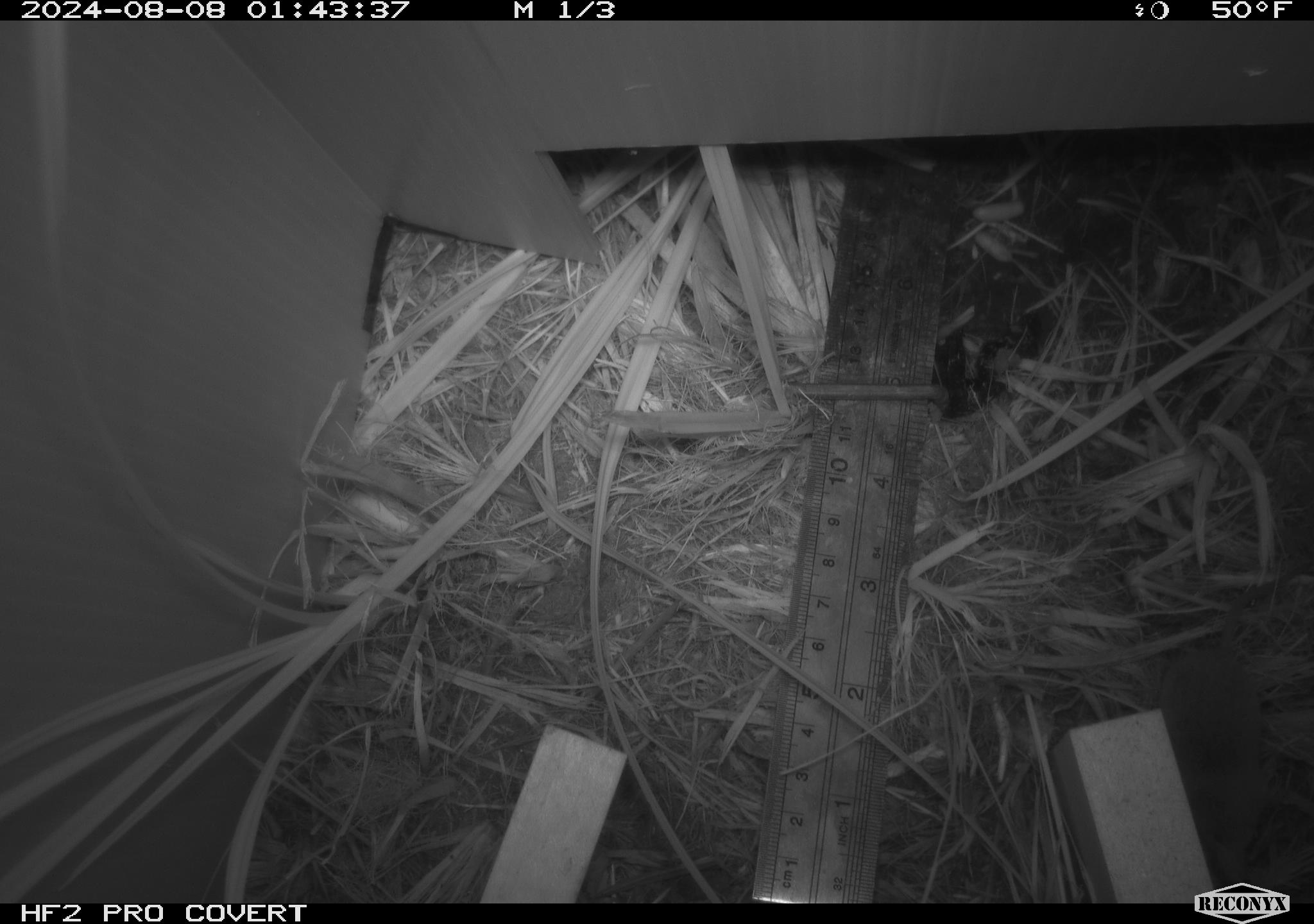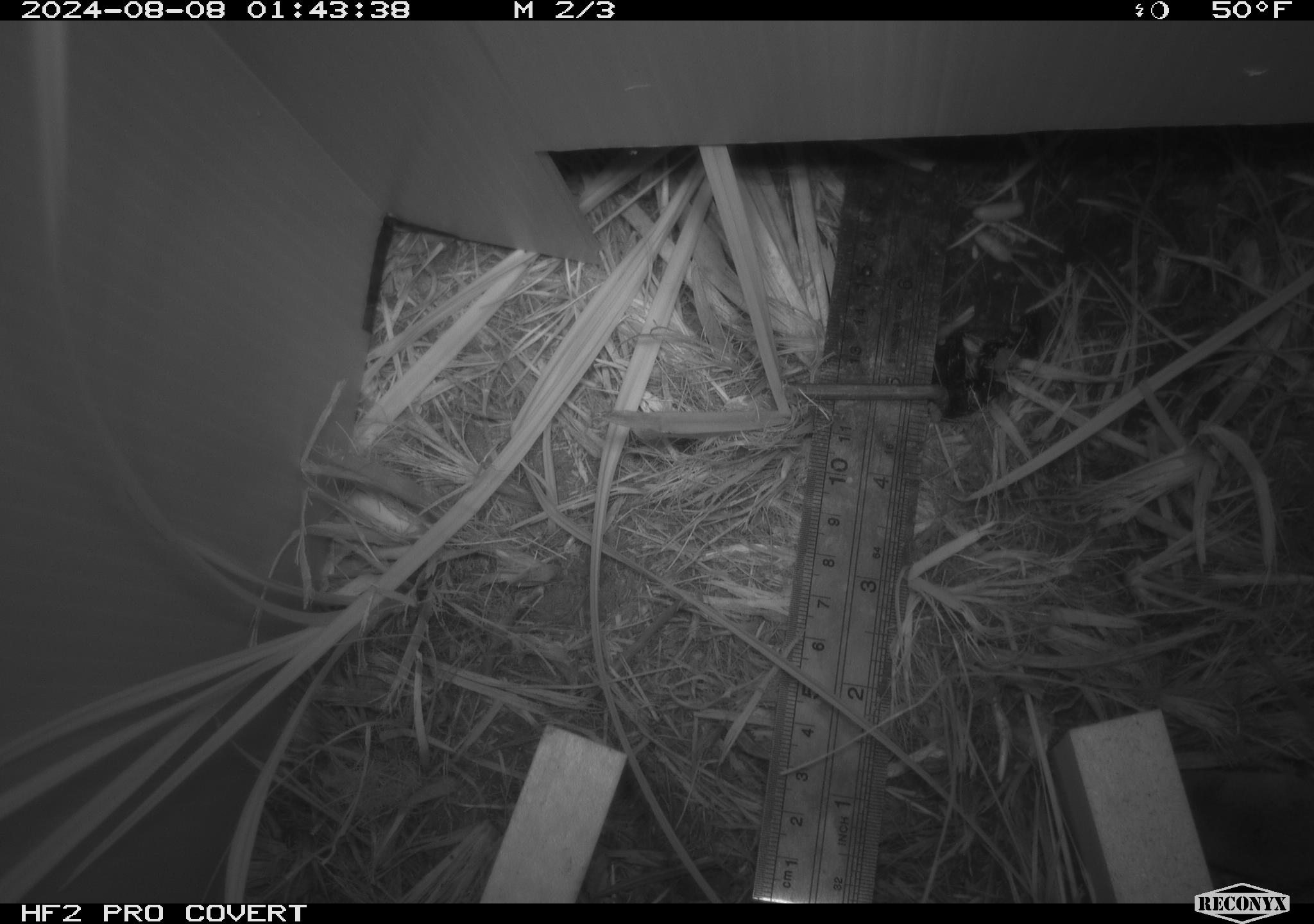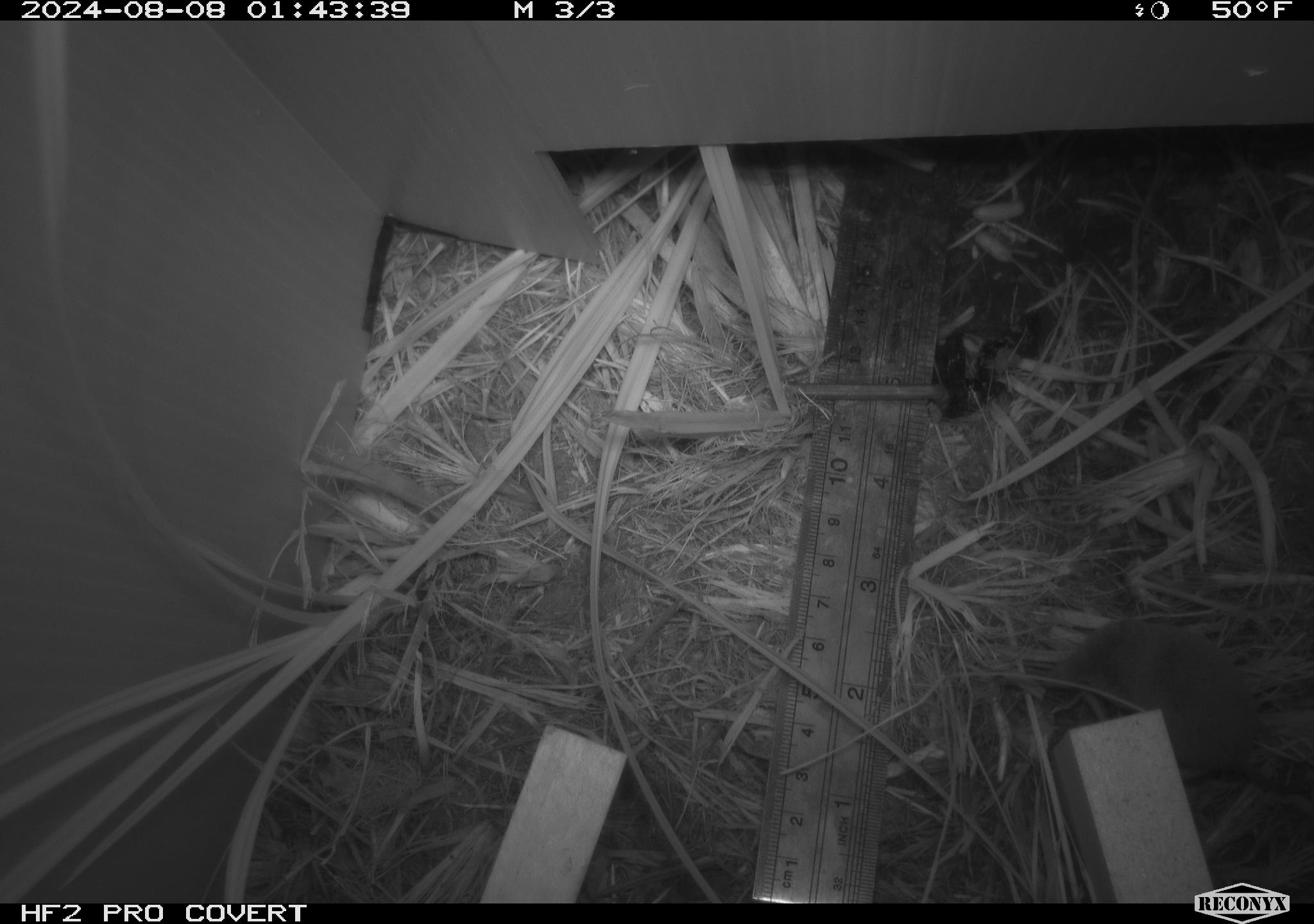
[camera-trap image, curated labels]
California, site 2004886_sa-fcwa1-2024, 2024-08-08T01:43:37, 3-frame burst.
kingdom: Animalia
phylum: Chordata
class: Mammalia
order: Rodentia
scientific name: Rodentia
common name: mouse species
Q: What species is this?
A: Mouse species (Rodentia).